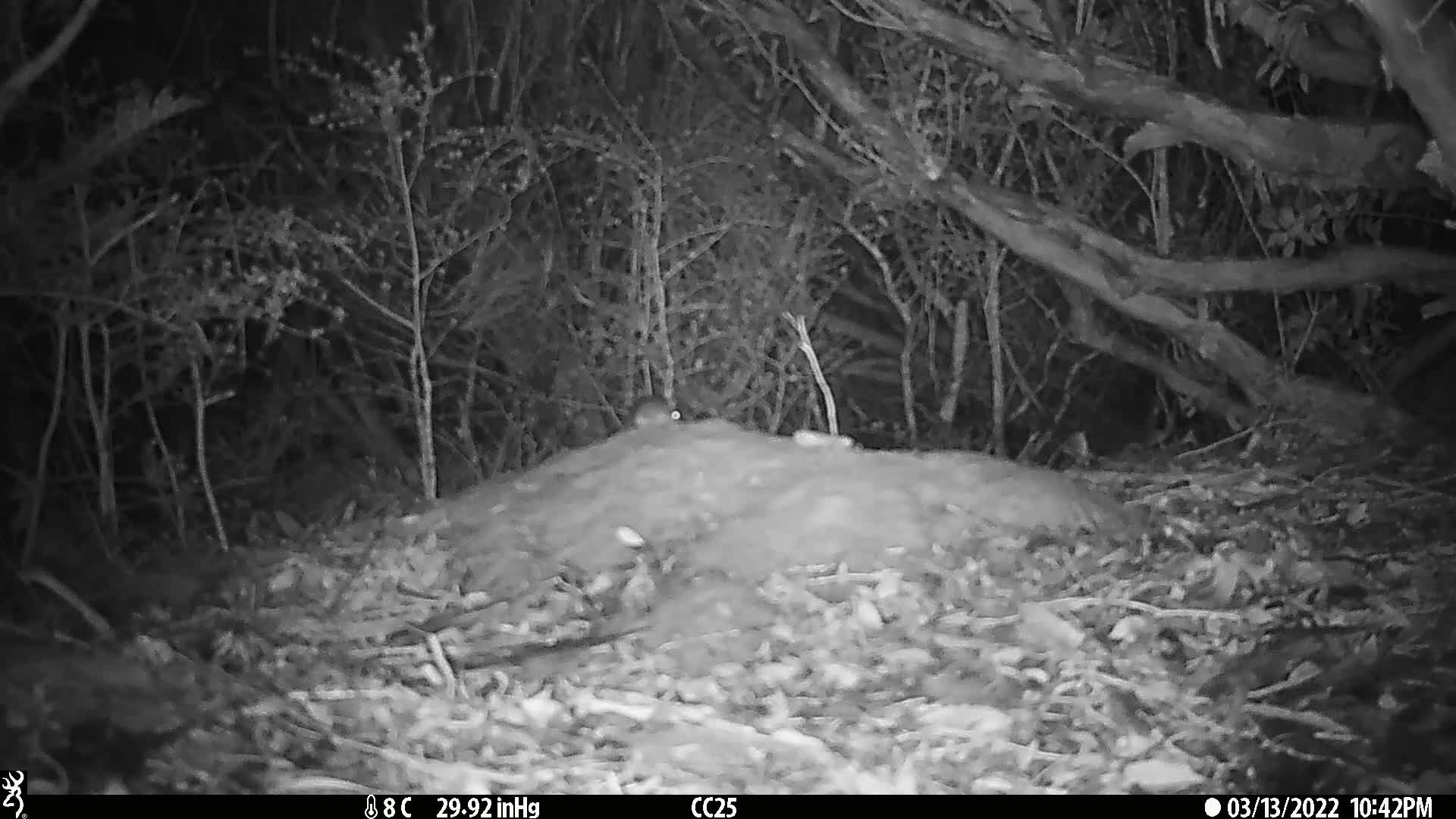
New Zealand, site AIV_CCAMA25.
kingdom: Animalia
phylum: Chordata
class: Mammalia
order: Rodentia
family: Muridae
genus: Mus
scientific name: Mus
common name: mouse